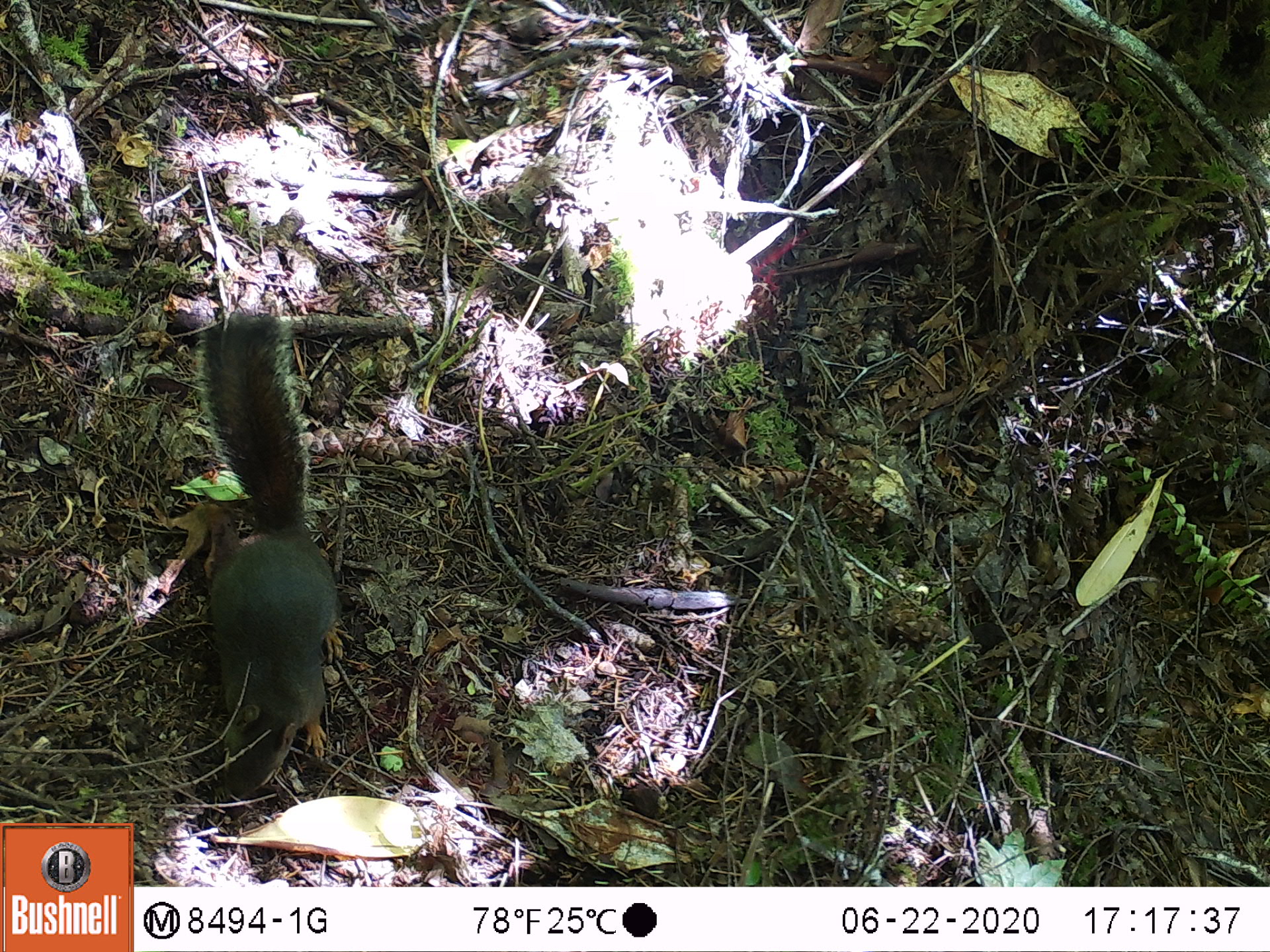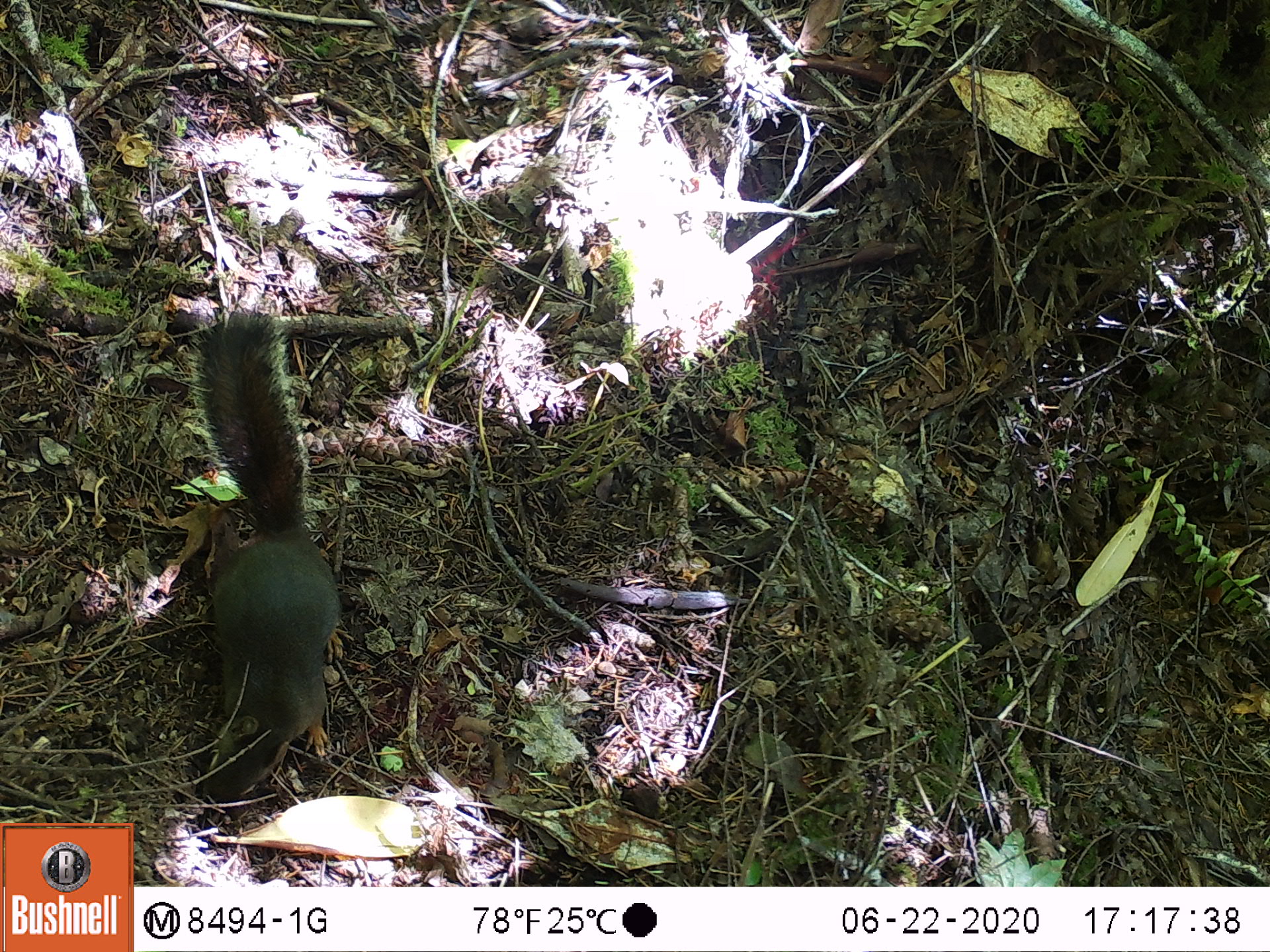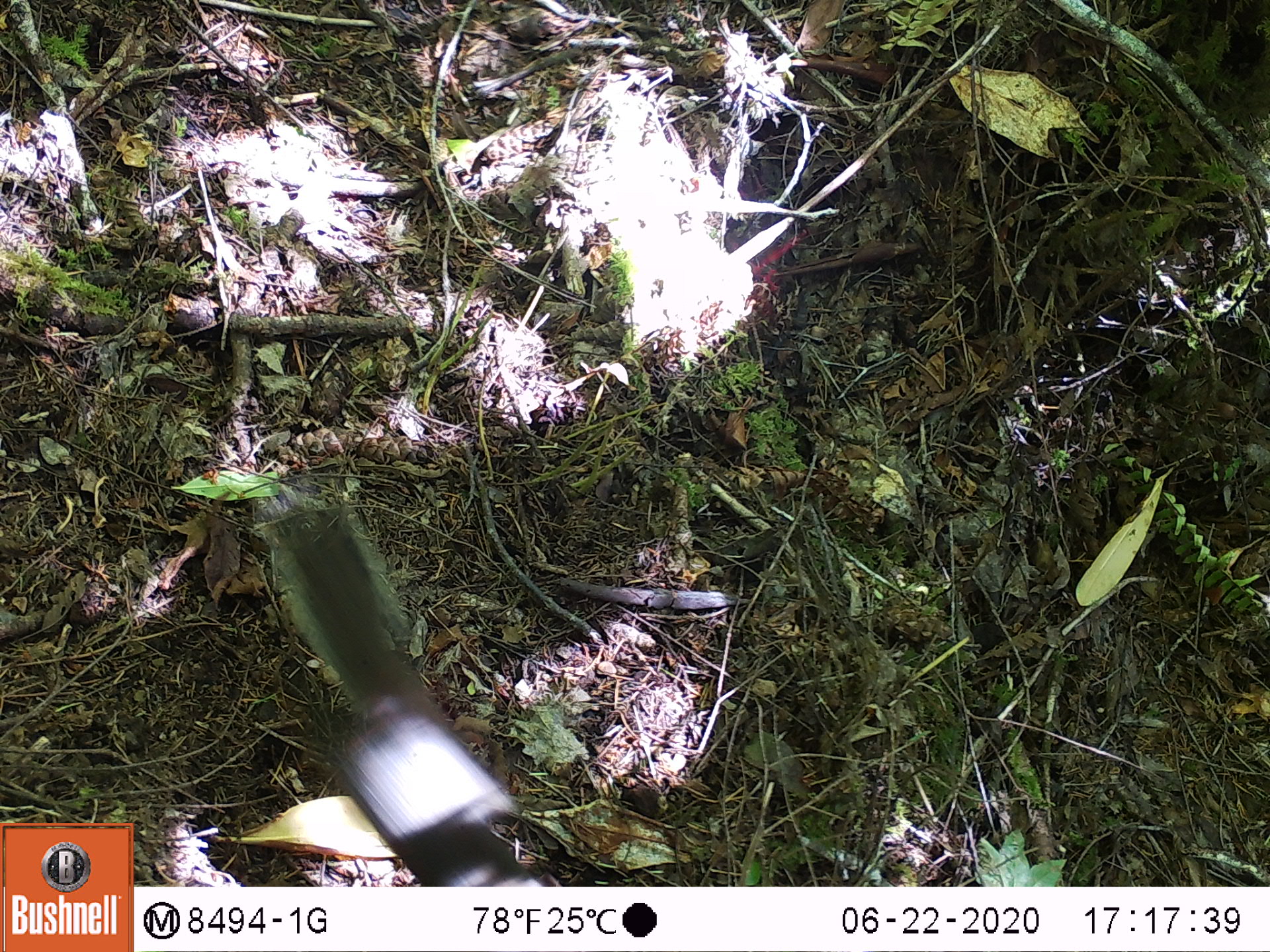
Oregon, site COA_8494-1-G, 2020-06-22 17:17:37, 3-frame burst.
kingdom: Animalia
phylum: Chordata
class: Mammalia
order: Rodentia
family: Sciuridae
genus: Tamiasciurus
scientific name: Tamiasciurus douglasii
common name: douglas squirrel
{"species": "douglas squirrel (Tamiasciurus douglasii)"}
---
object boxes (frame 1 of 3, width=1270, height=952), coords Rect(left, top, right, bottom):
douglas squirrel: Rect(184, 315, 333, 786)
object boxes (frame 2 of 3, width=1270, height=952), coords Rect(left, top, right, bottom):
douglas squirrel: Rect(189, 302, 338, 804)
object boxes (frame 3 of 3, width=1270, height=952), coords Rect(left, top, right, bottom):
douglas squirrel: Rect(279, 506, 552, 882)